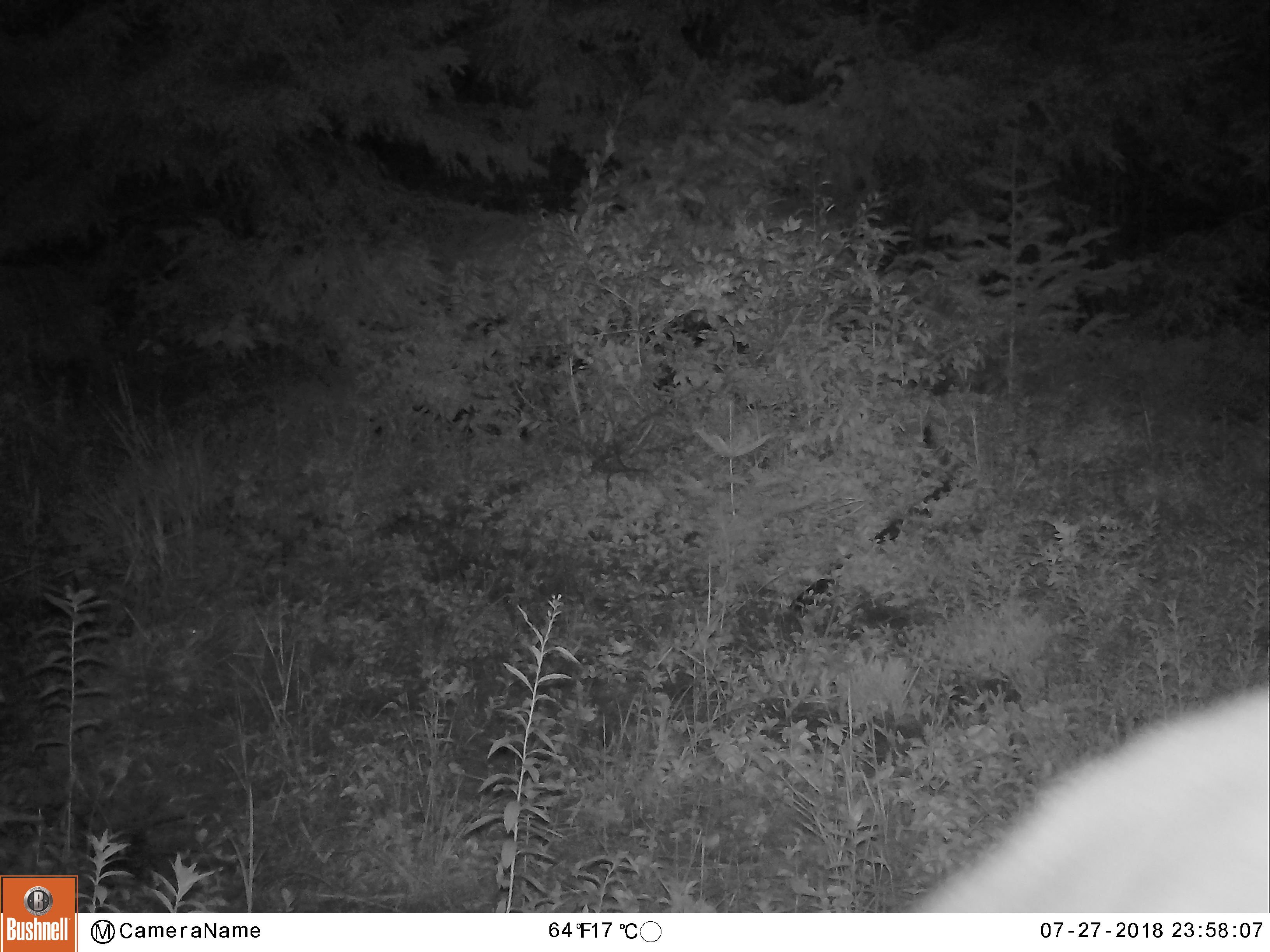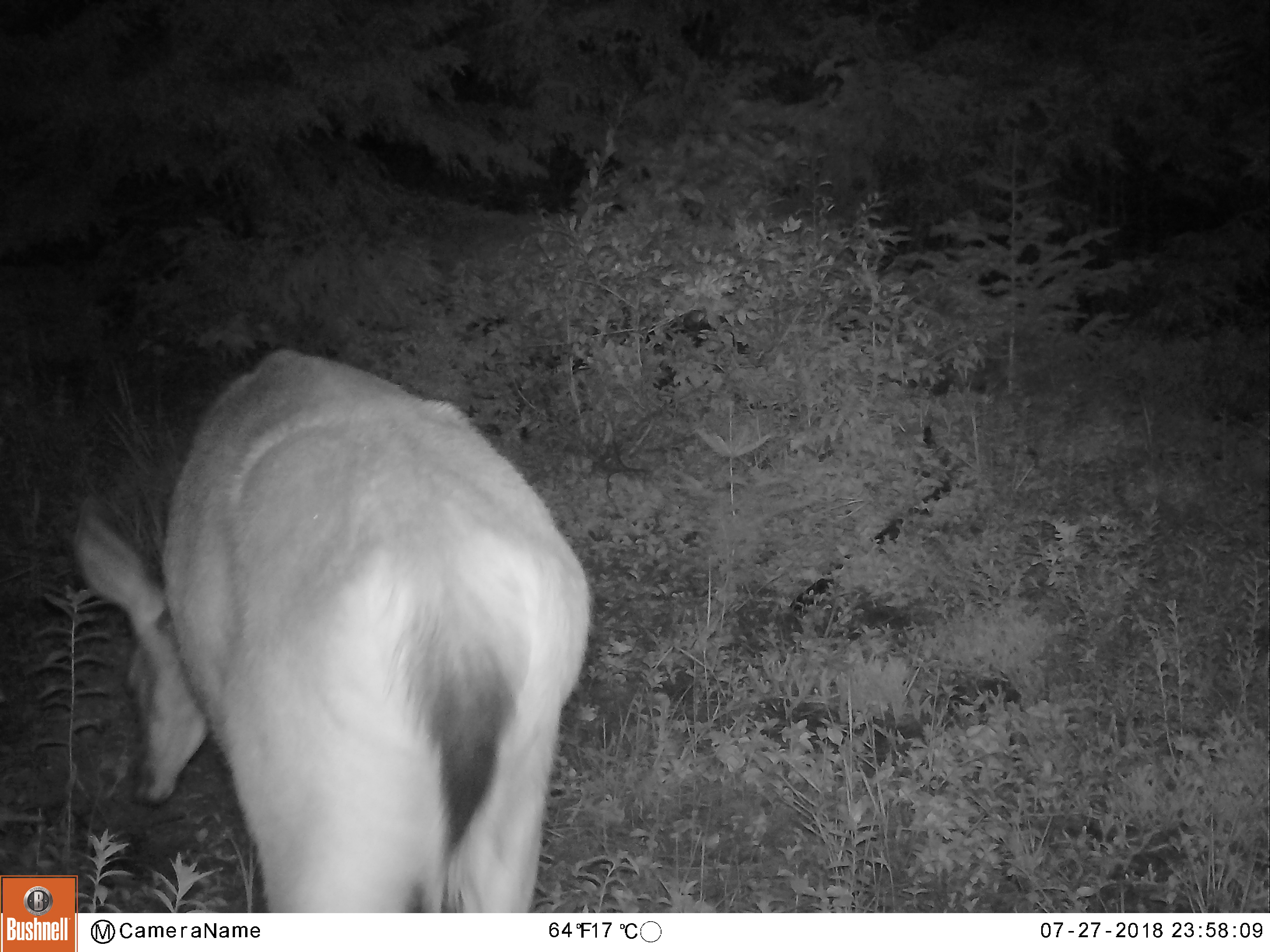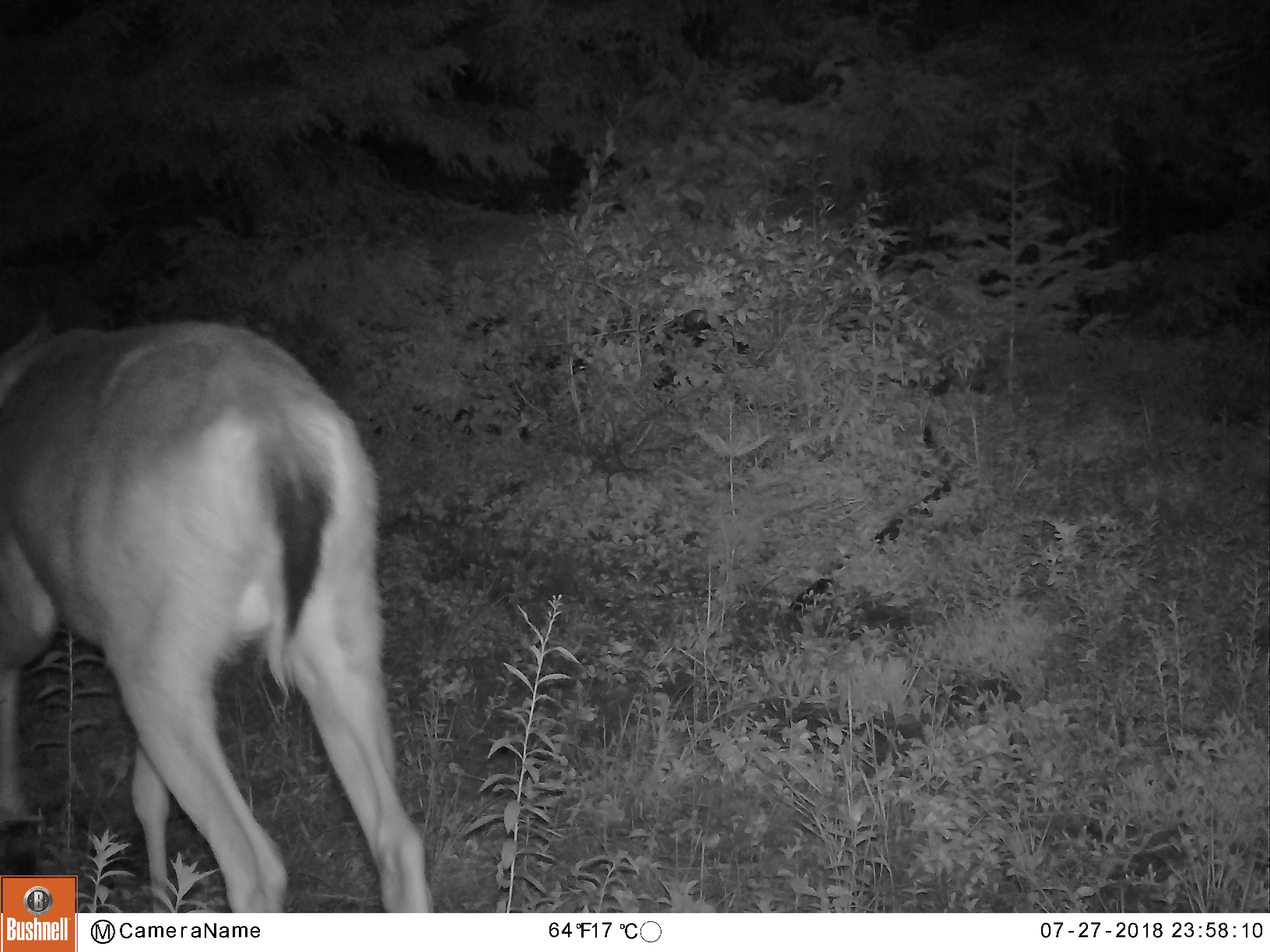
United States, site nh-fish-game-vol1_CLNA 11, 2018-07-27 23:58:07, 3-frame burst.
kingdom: Animalia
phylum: Chordata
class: Mammalia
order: Artiodactyla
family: Cervidae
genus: Odocoileus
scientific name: Odocoileus virginianus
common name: white-tailed deer